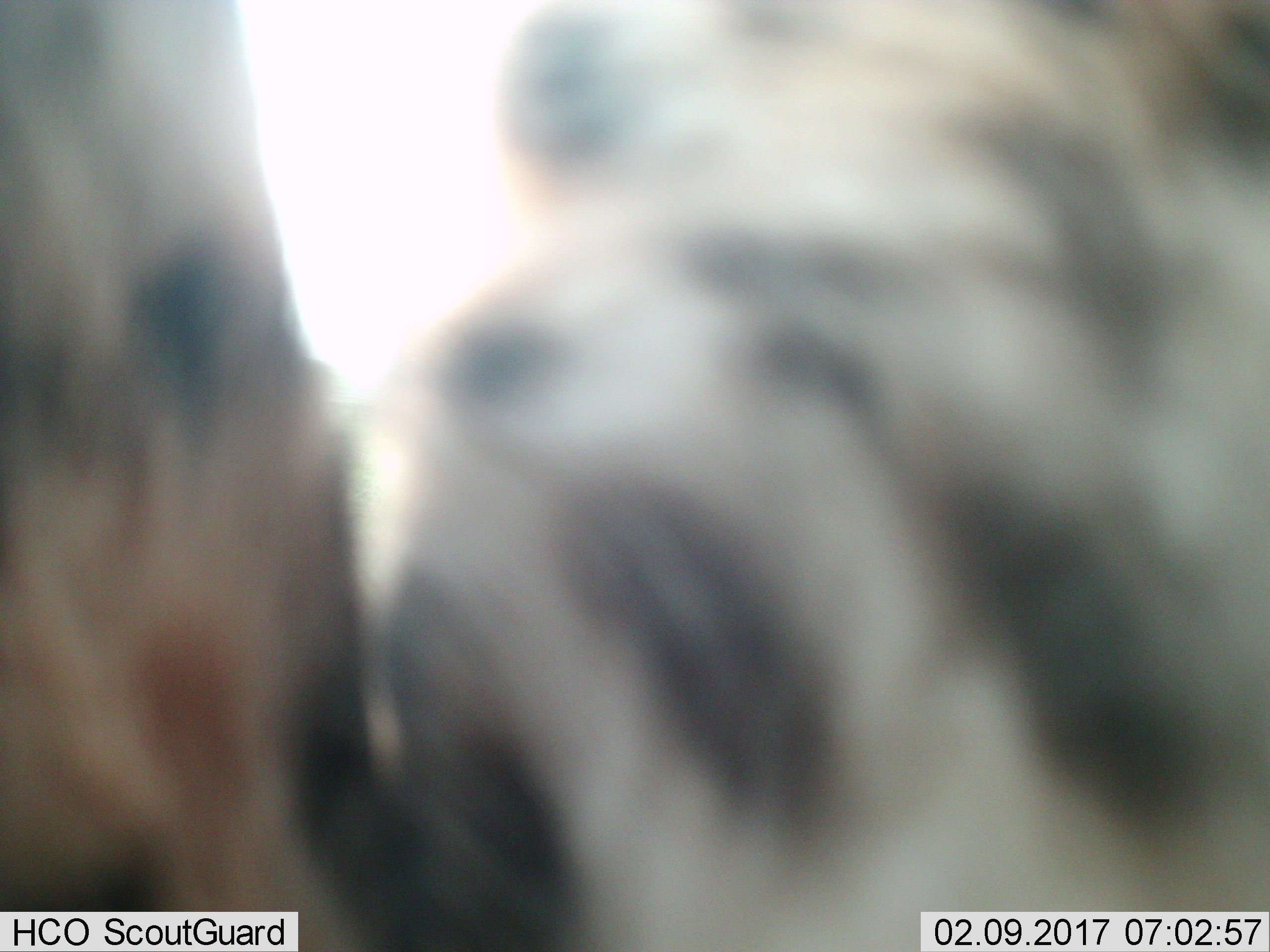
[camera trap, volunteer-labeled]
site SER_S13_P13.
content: unidentified animal